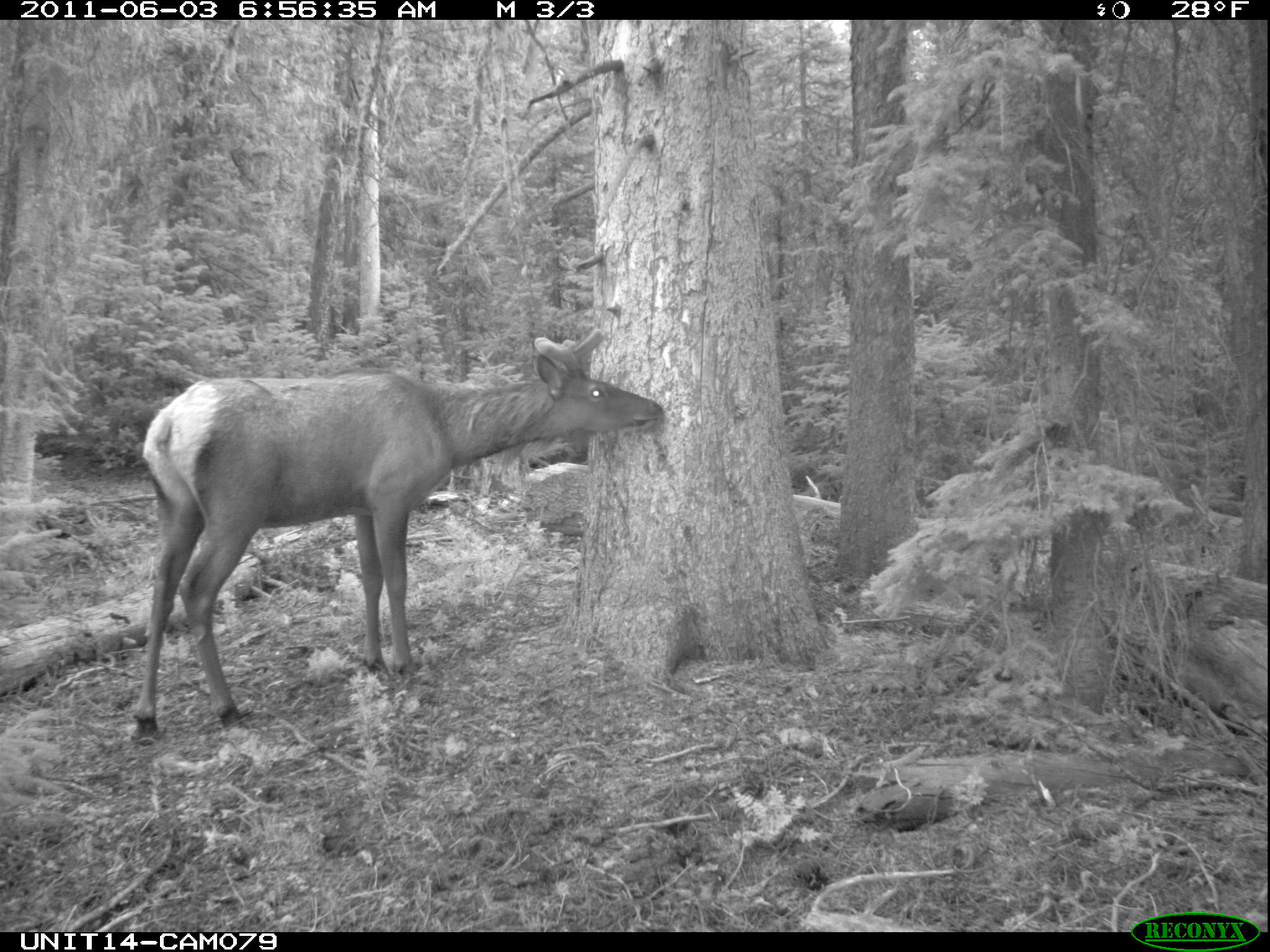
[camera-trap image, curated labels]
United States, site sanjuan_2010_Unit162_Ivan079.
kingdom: Animalia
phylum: Chordata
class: Mammalia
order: Artiodactyla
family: Cervidae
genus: Cervus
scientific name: Cervus elaphus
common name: red deer